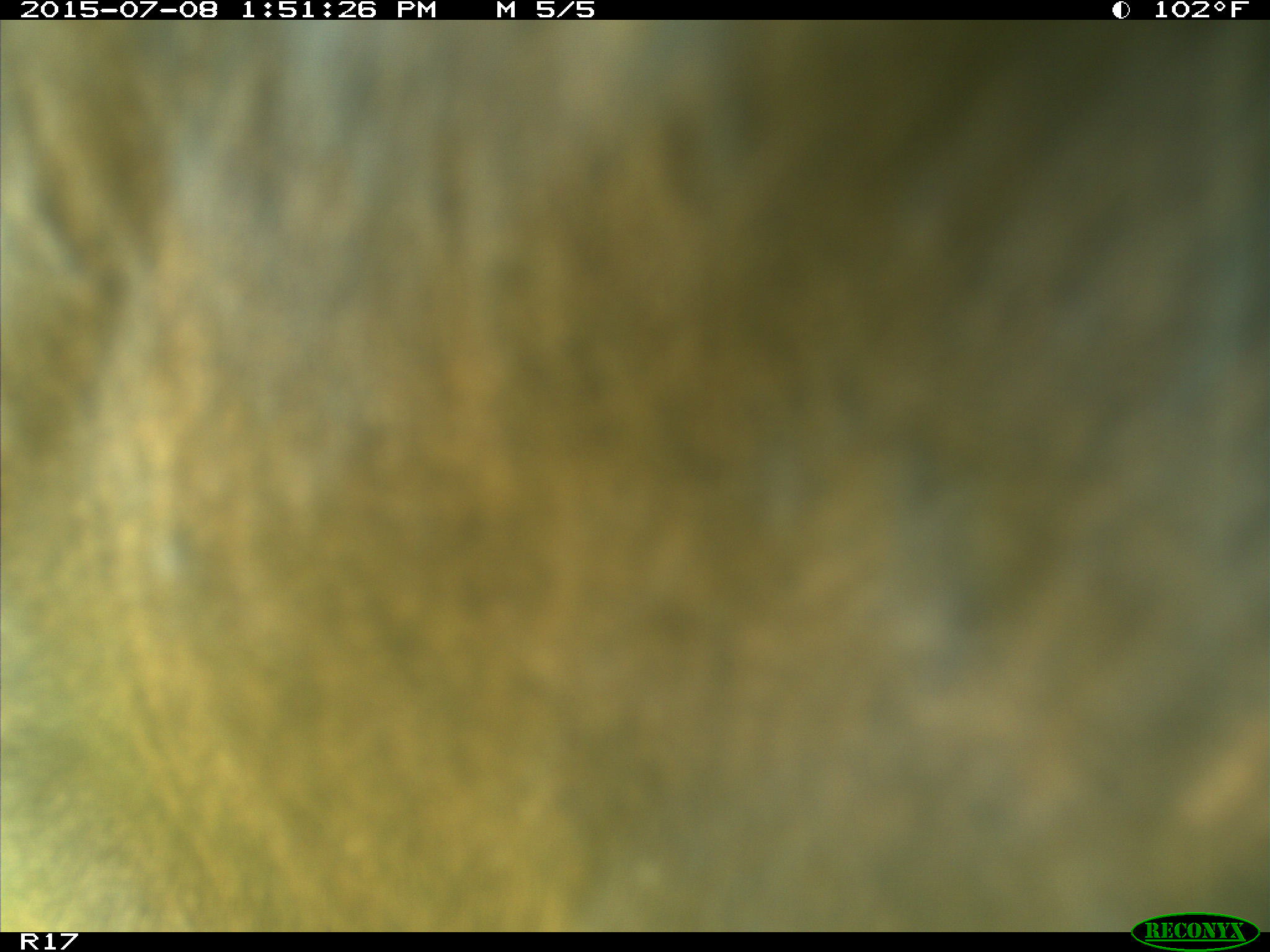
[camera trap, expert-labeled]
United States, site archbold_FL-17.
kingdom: Animalia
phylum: Chordata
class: Mammalia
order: Artiodactyla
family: Bovidae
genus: Bos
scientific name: Bos taurus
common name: domestic cow